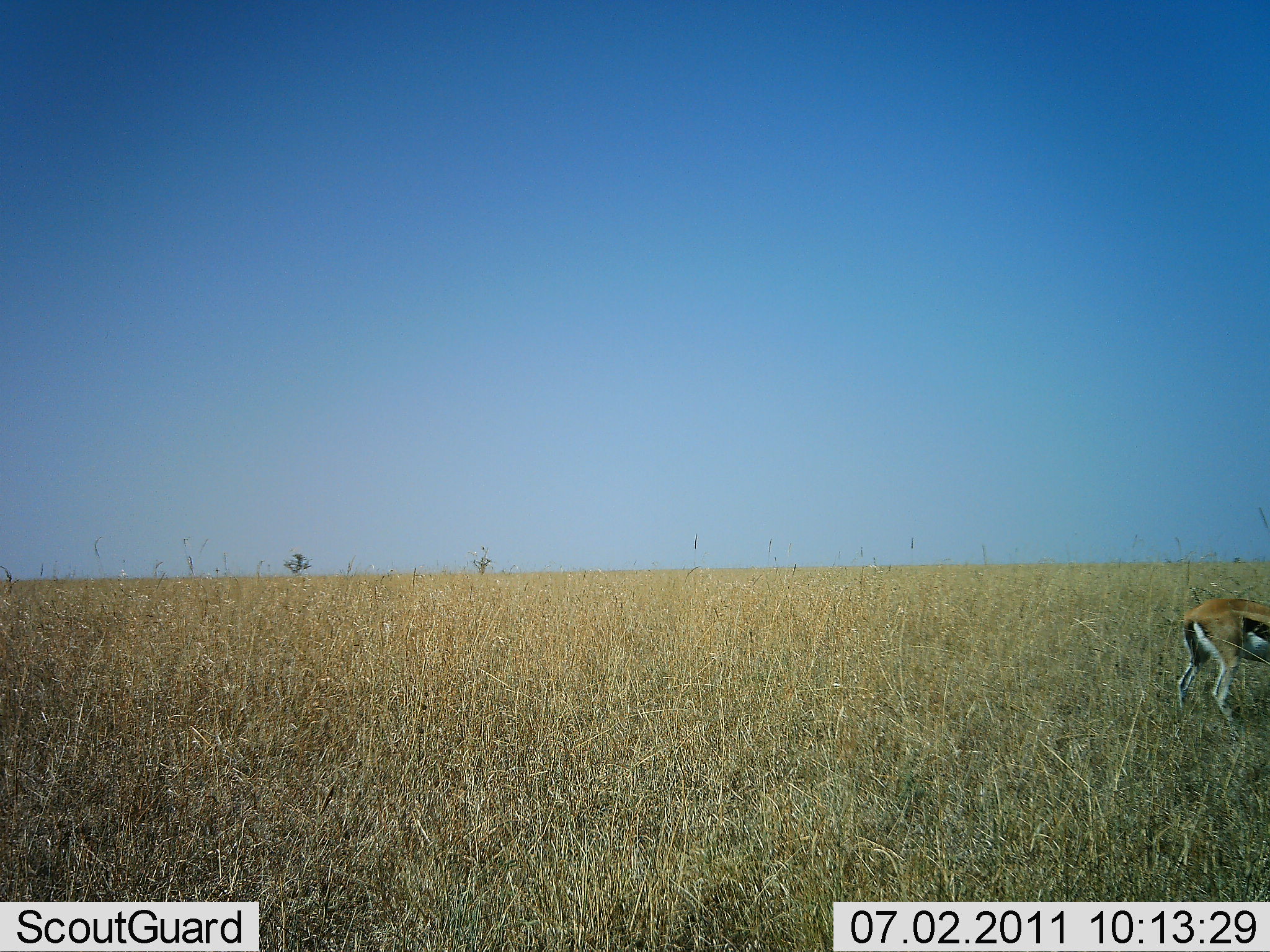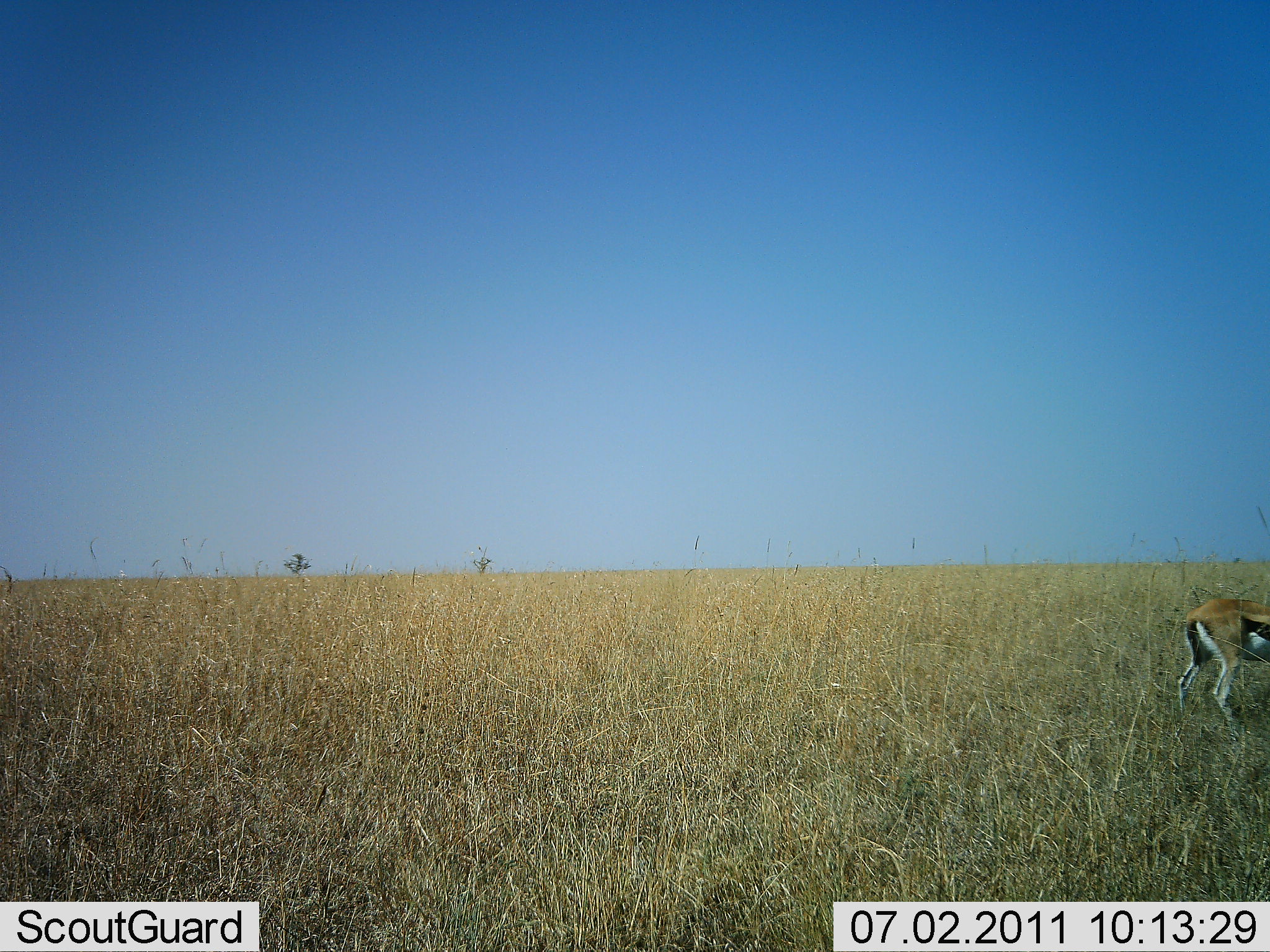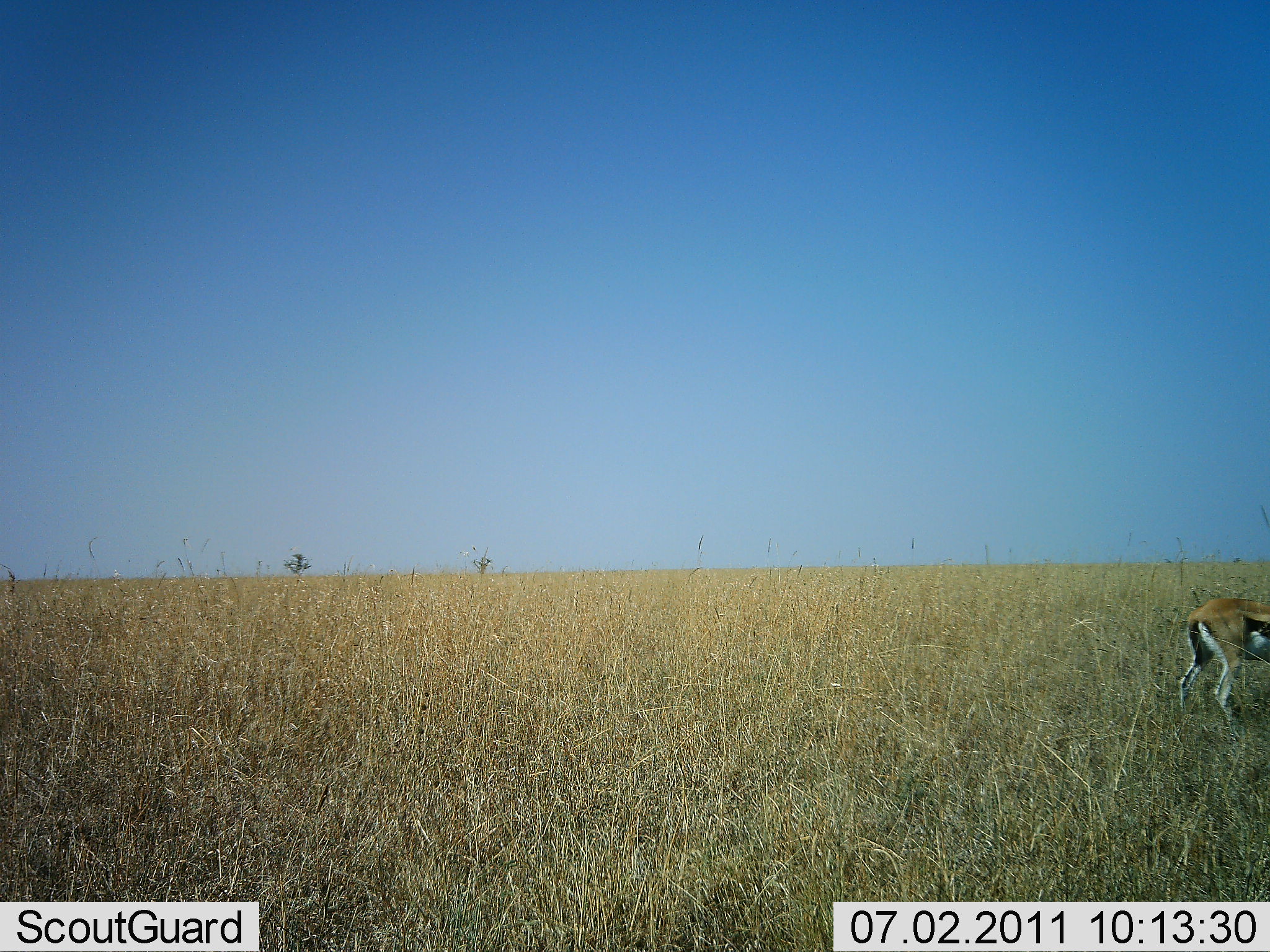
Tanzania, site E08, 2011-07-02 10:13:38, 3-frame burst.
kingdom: Animalia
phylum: Chordata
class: Mammalia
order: Artiodactyla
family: Bovidae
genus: Eudorcas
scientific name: Eudorcas thomsonii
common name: thomson's gazelle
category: gazellethomsons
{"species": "gazellethomsons (thomson's gazelle) (Eudorcas thomsonii)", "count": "1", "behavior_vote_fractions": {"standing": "58%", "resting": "0%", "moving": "25%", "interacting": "0%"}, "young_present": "0%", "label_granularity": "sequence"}